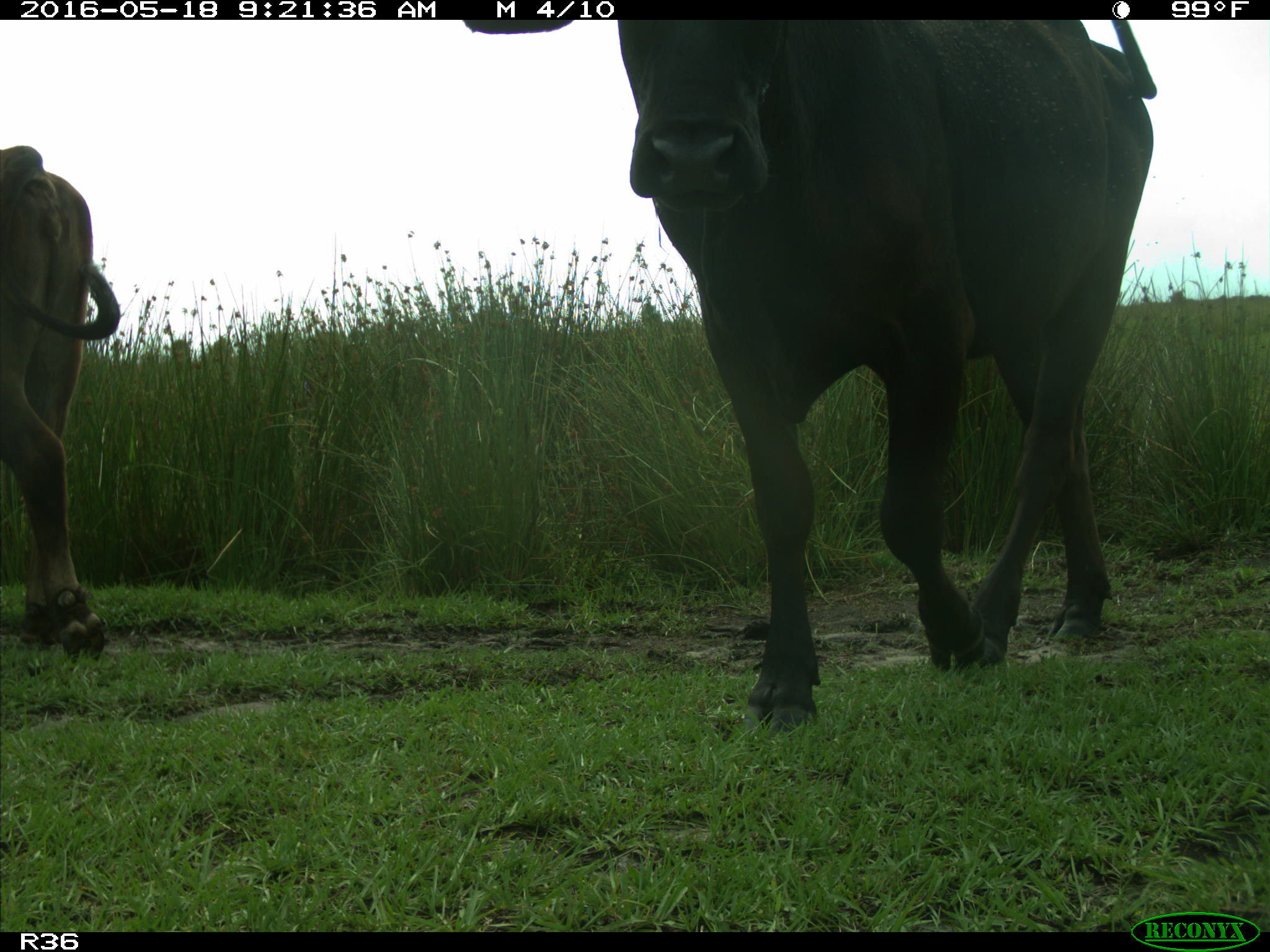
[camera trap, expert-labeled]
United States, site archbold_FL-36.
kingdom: Animalia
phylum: Chordata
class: Mammalia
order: Artiodactyla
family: Bovidae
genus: Bos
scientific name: Bos taurus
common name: domestic cow